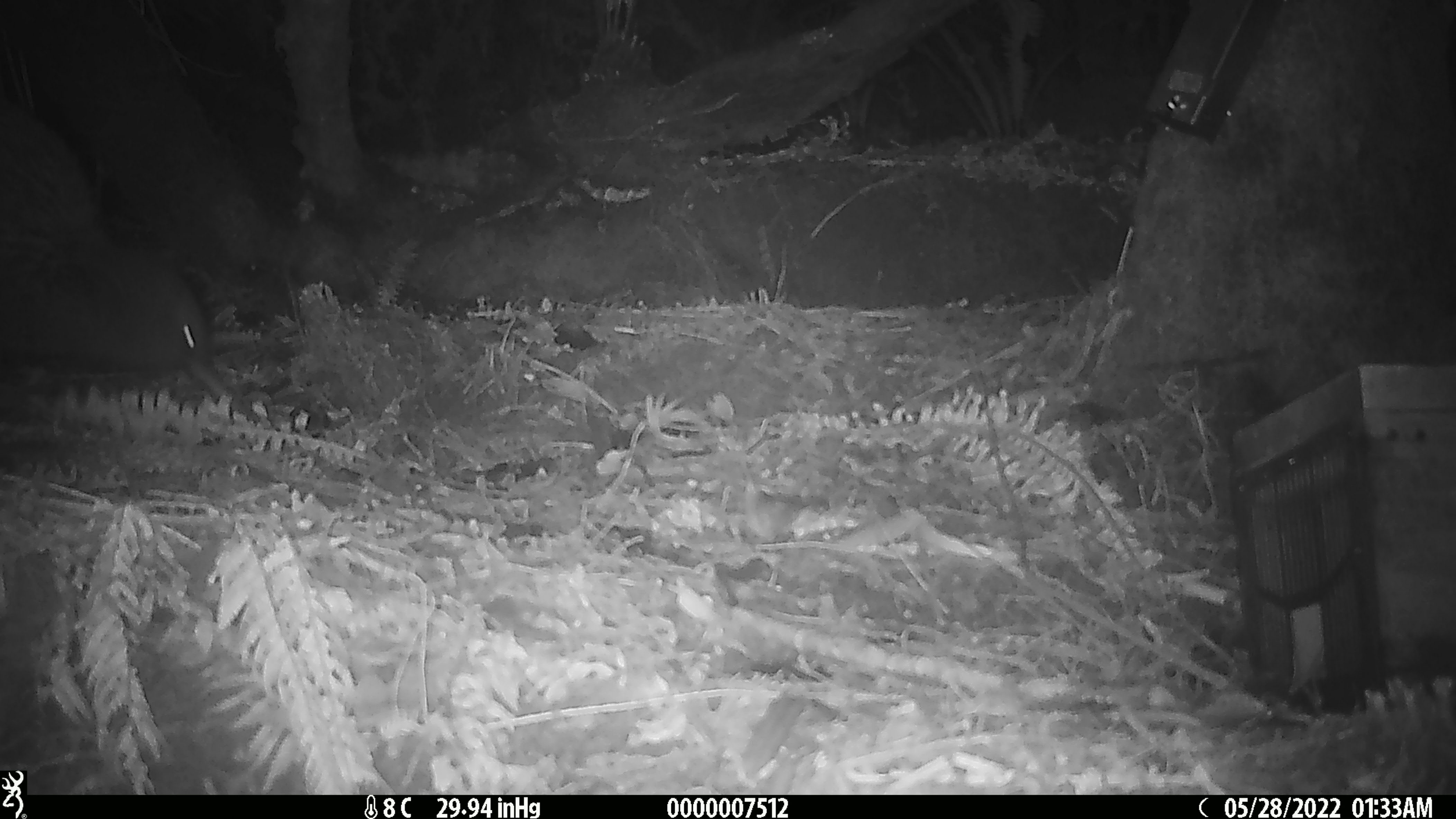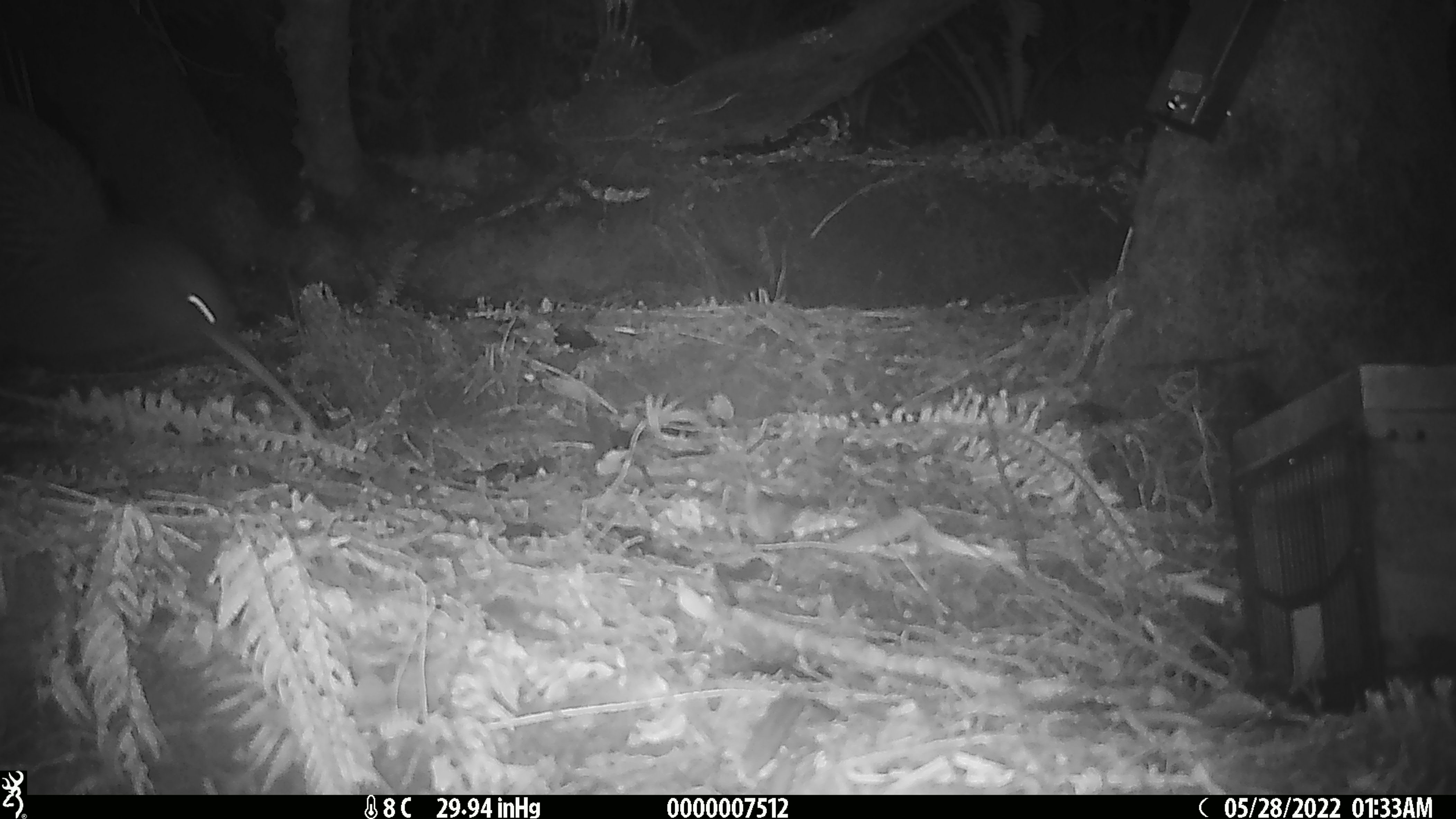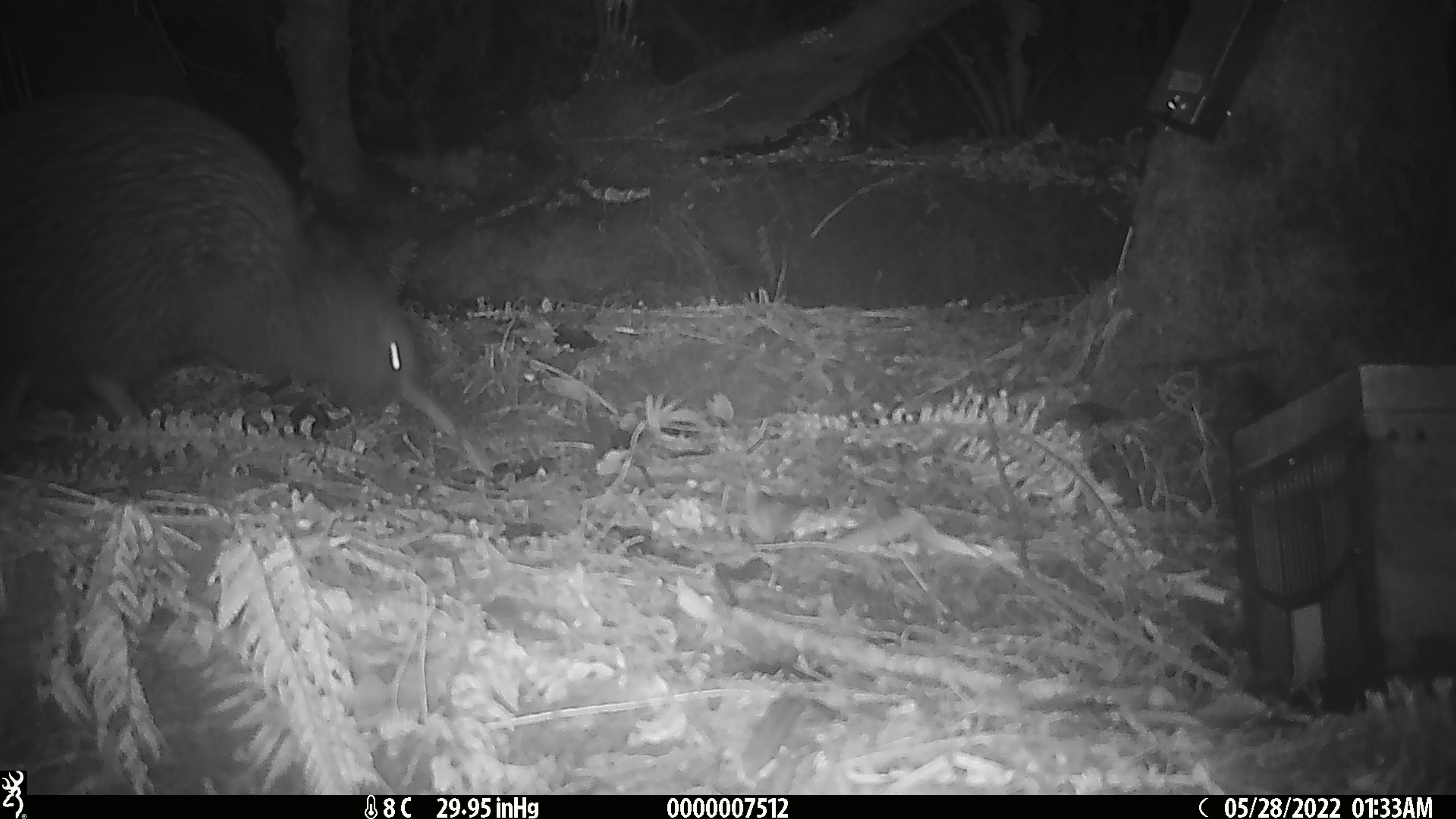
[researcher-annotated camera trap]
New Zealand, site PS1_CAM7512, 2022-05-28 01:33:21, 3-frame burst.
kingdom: Animalia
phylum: Chordata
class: Aves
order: Apterygiformes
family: Apterygidae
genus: Apteryx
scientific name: Apteryx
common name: kiwi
Kiwi (Apteryx).